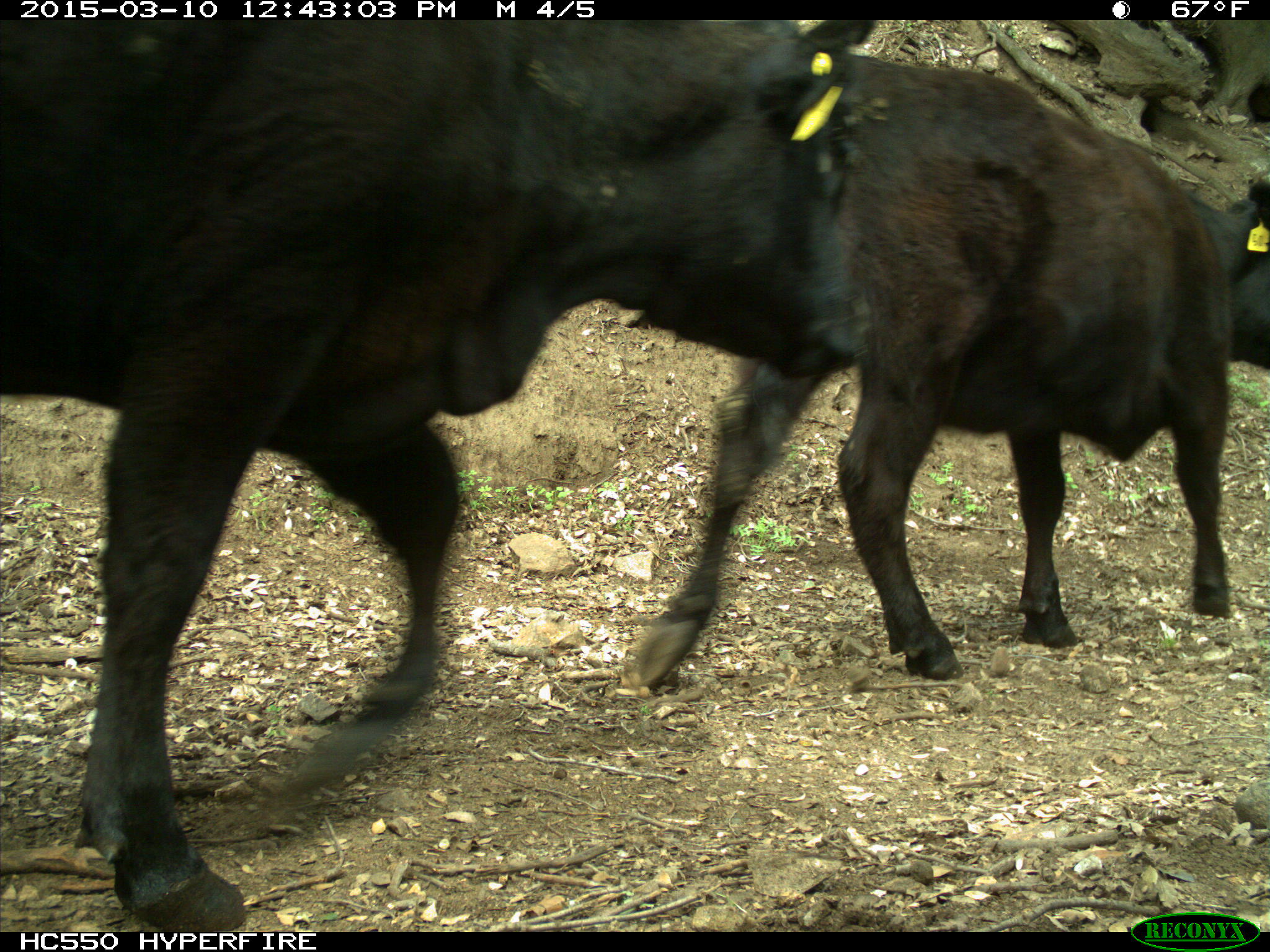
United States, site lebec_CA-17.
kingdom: Animalia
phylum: Chordata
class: Mammalia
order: Artiodactyla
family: Bovidae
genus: Bos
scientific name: Bos taurus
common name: domestic cow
Bos taurus (domestic cow).